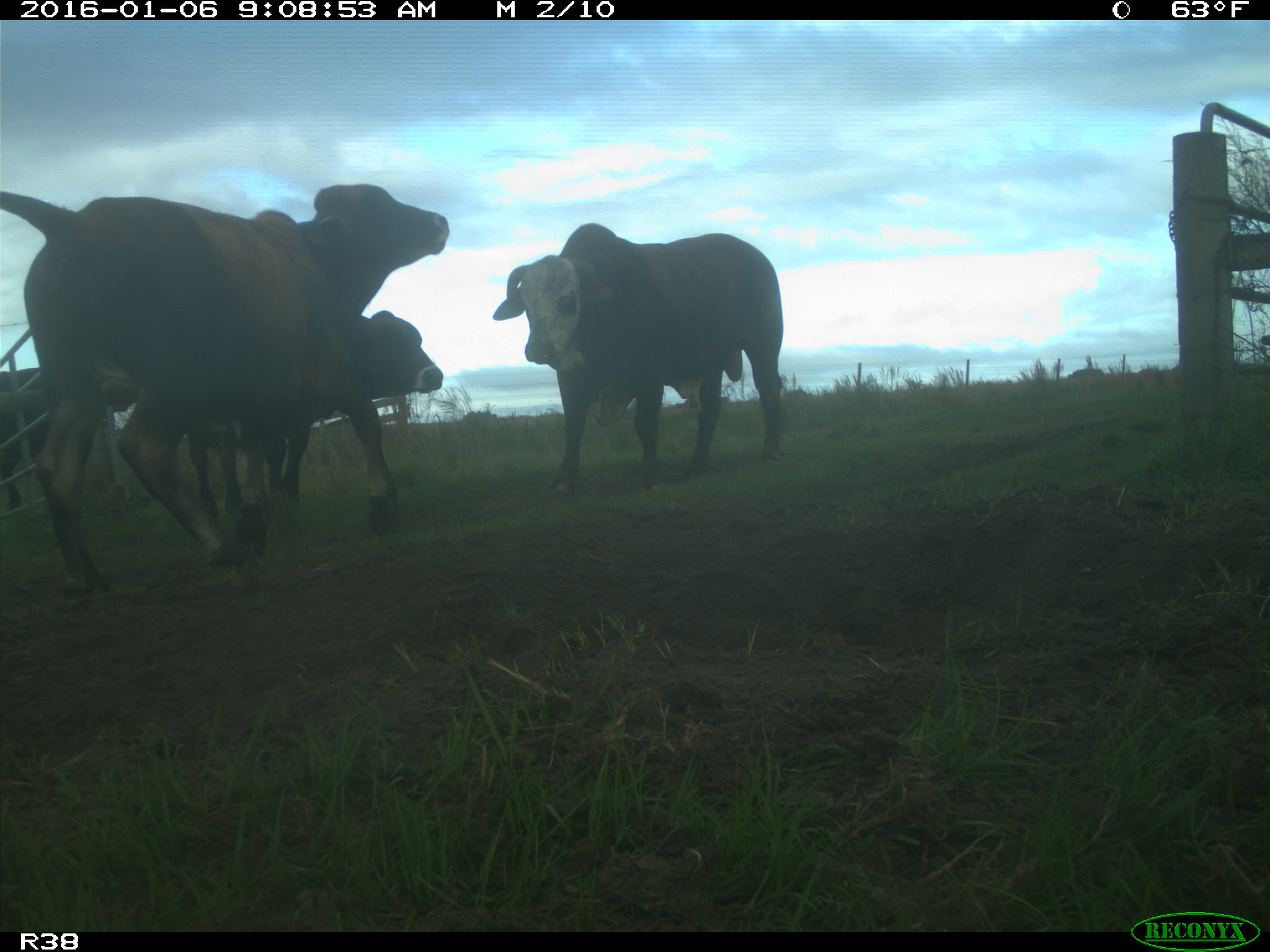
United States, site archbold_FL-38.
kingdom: Animalia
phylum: Chordata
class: Mammalia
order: Artiodactyla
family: Bovidae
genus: Bos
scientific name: Bos taurus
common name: domestic cow